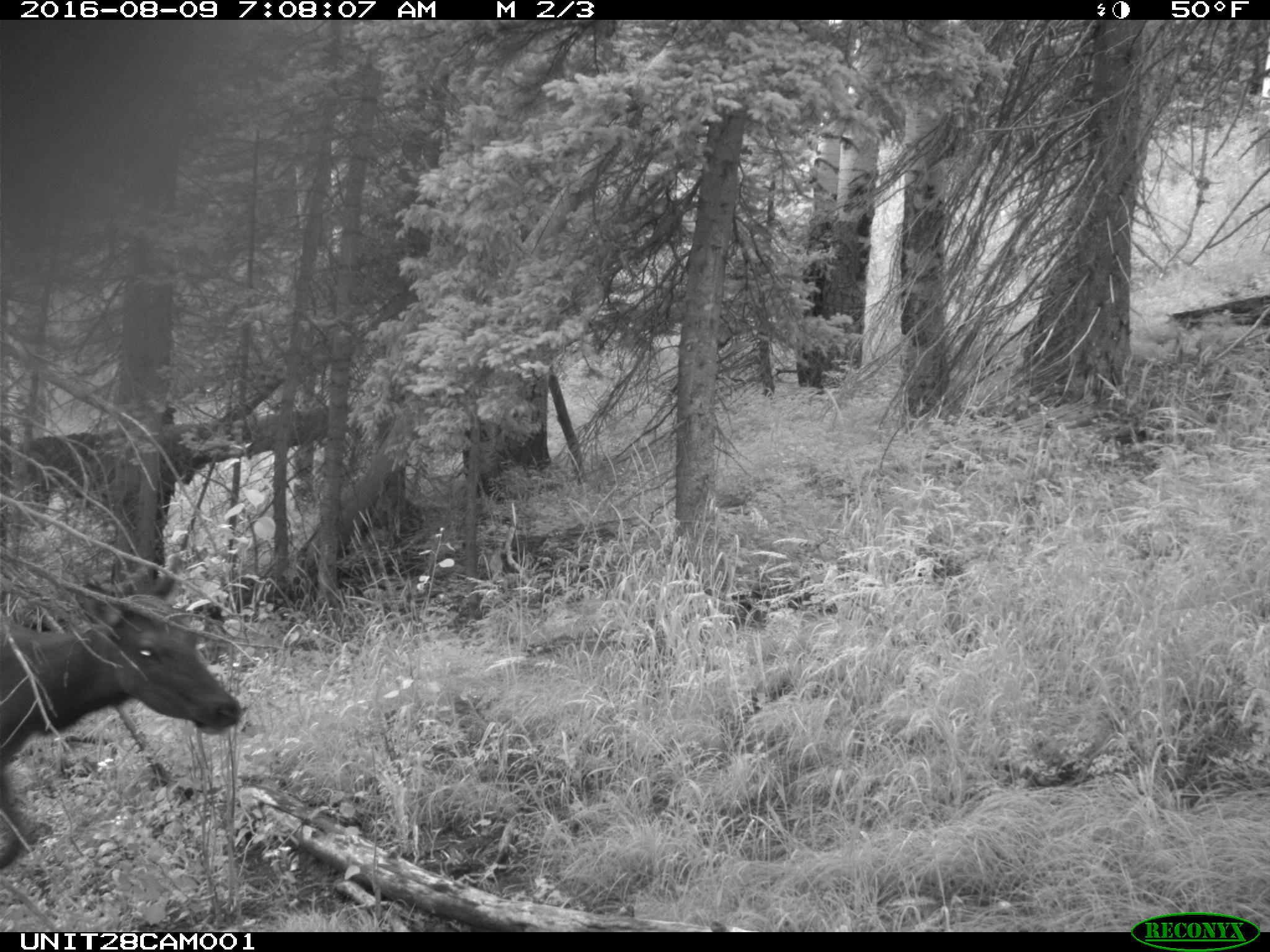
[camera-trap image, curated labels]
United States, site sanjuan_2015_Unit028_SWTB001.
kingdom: Animalia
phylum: Chordata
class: Mammalia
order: Artiodactyla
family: Cervidae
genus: Cervus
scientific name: Cervus elaphus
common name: red deer